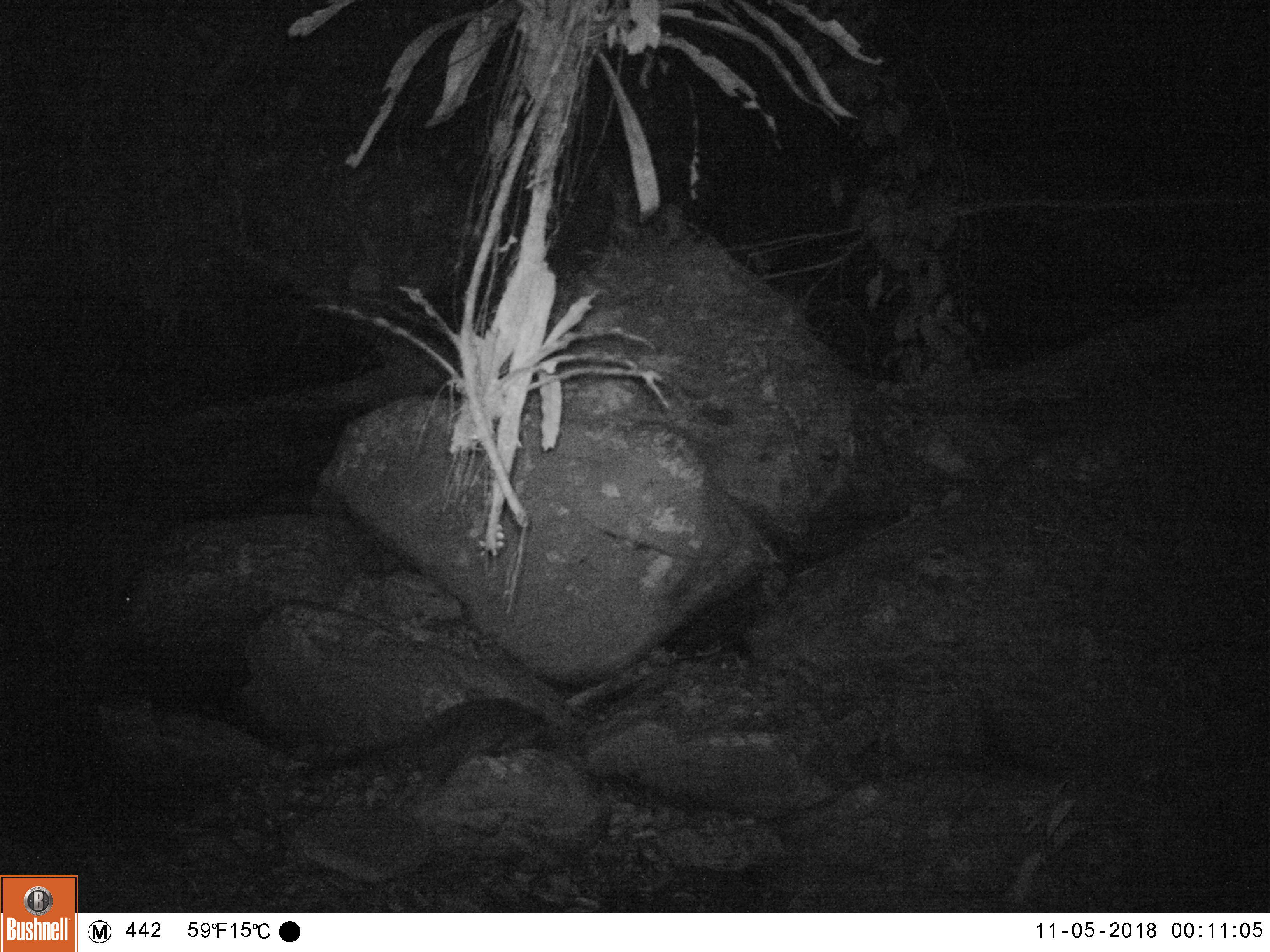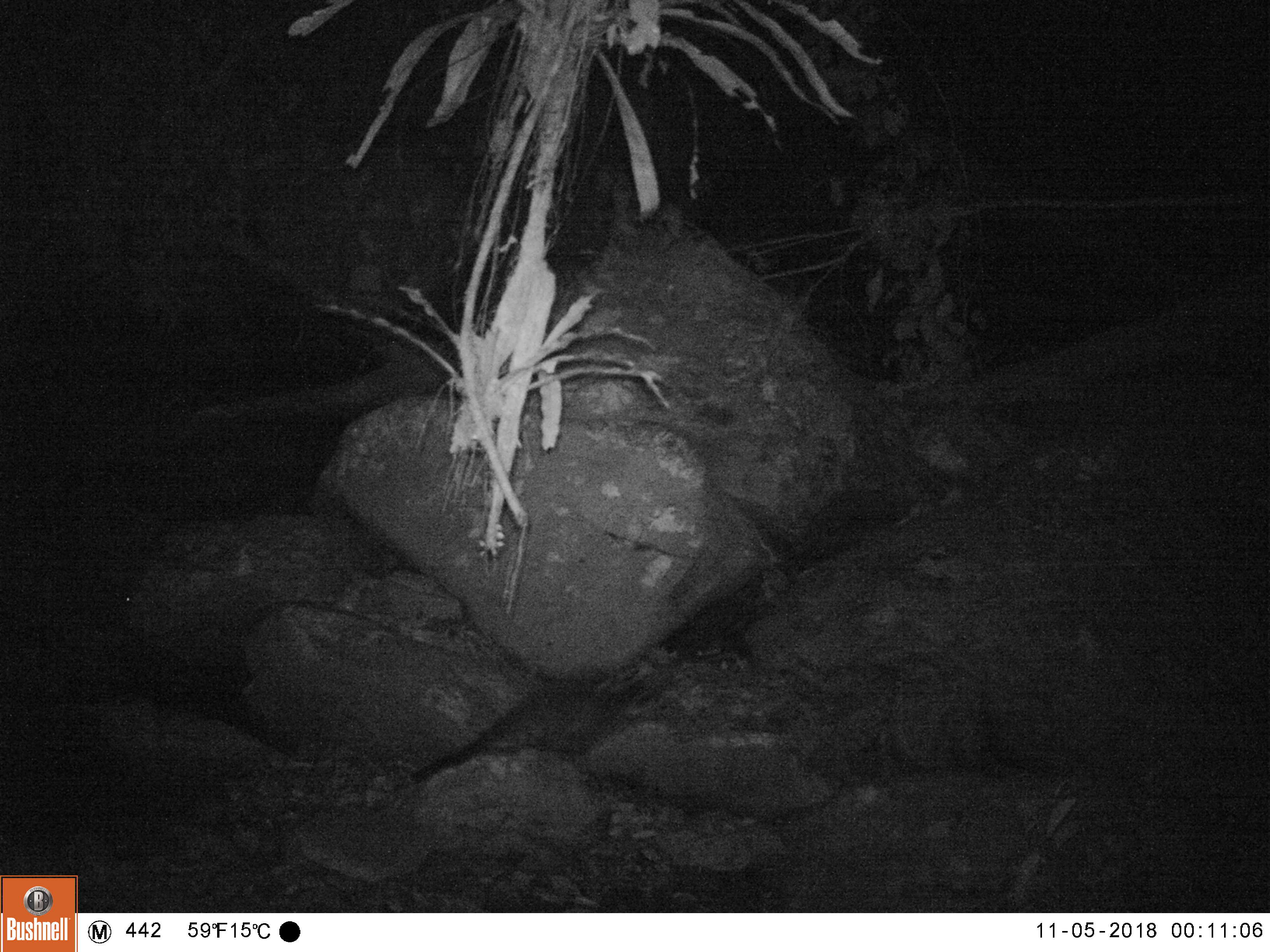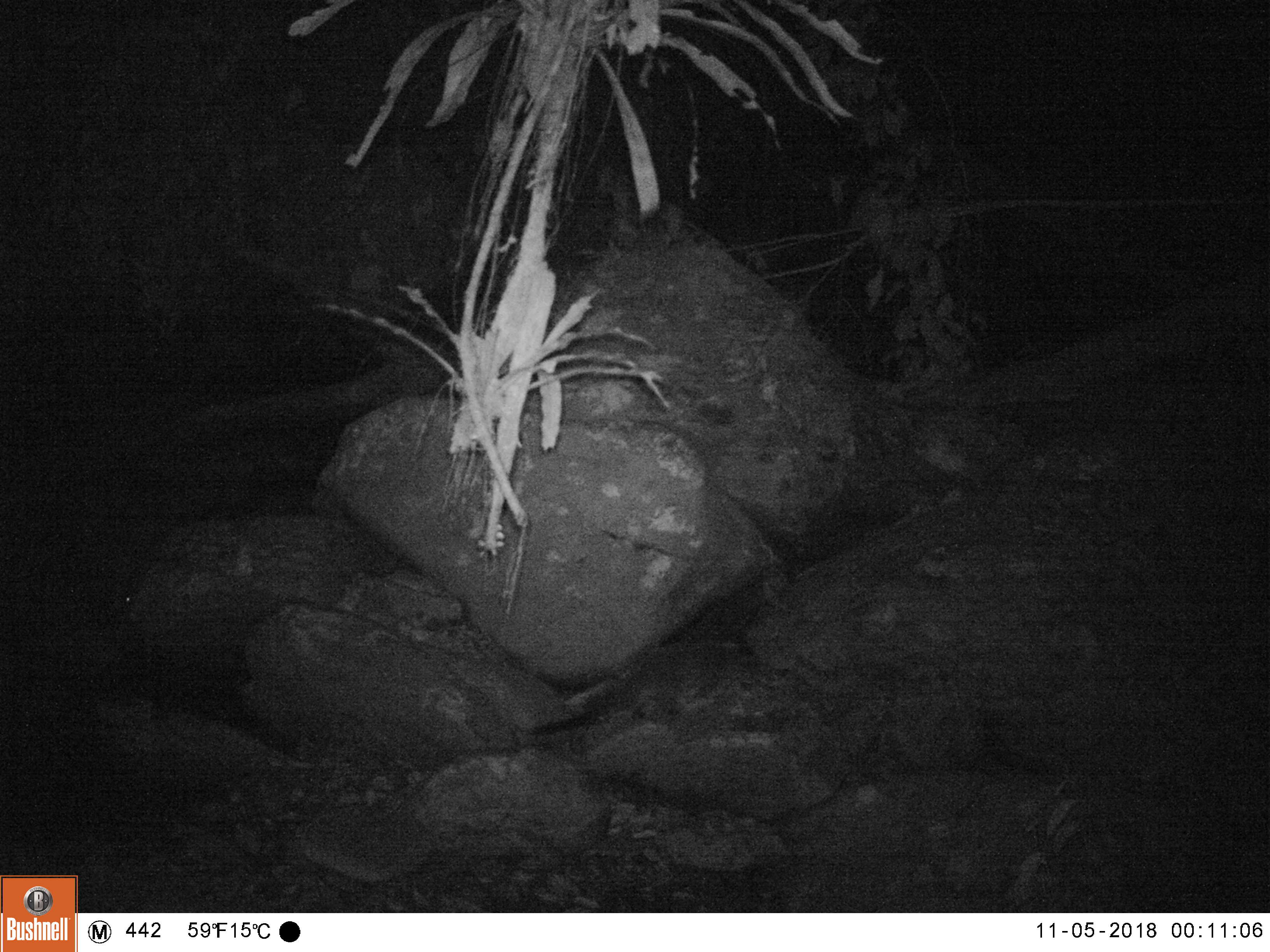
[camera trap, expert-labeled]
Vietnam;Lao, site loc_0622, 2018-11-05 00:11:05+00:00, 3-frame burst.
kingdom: Animalia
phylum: Chordata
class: Mammalia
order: Carnivora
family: Viverridae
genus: Paguma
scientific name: Paguma larvata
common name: masked palm civet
Masked palm civet (Paguma larvata). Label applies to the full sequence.